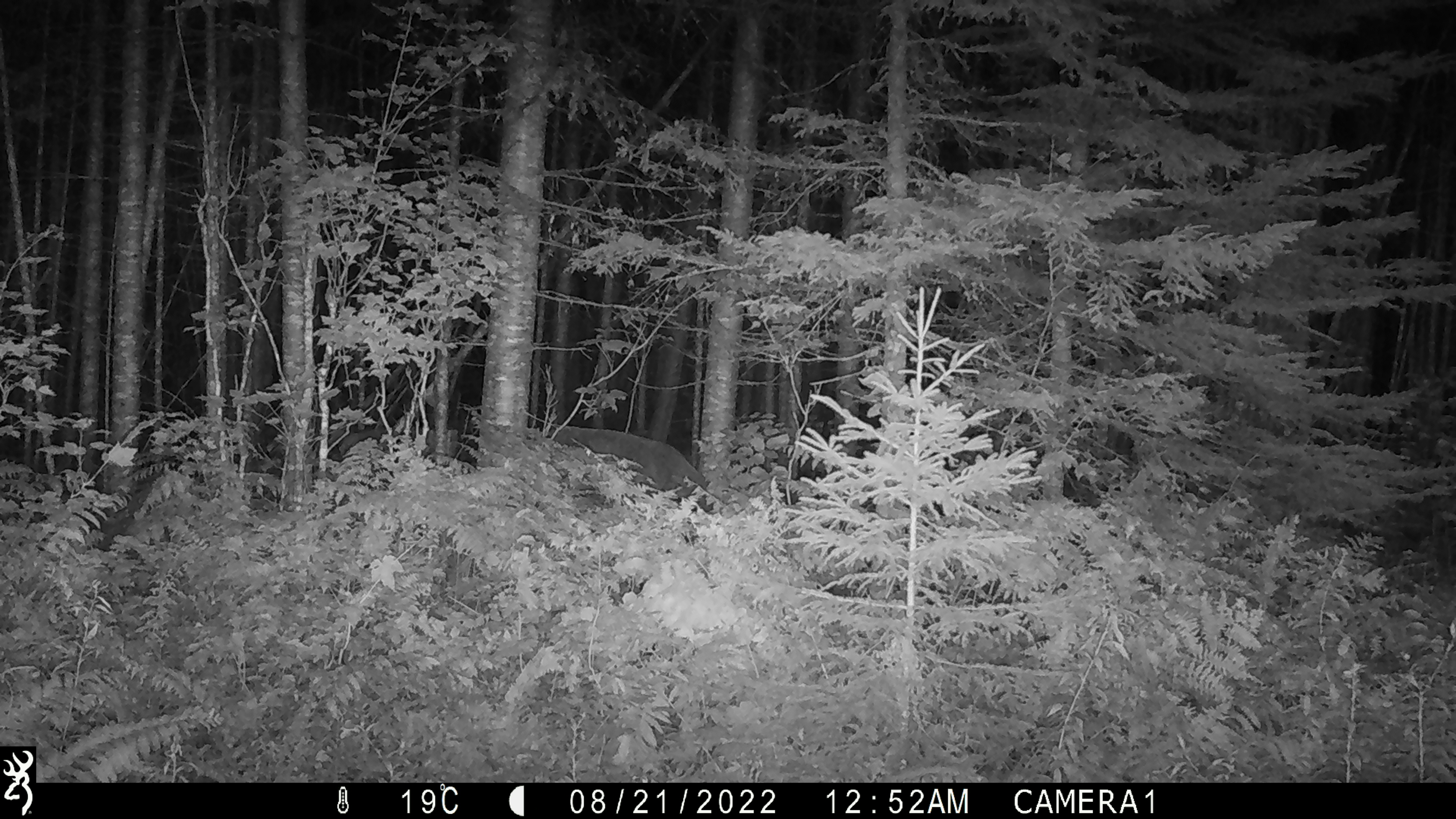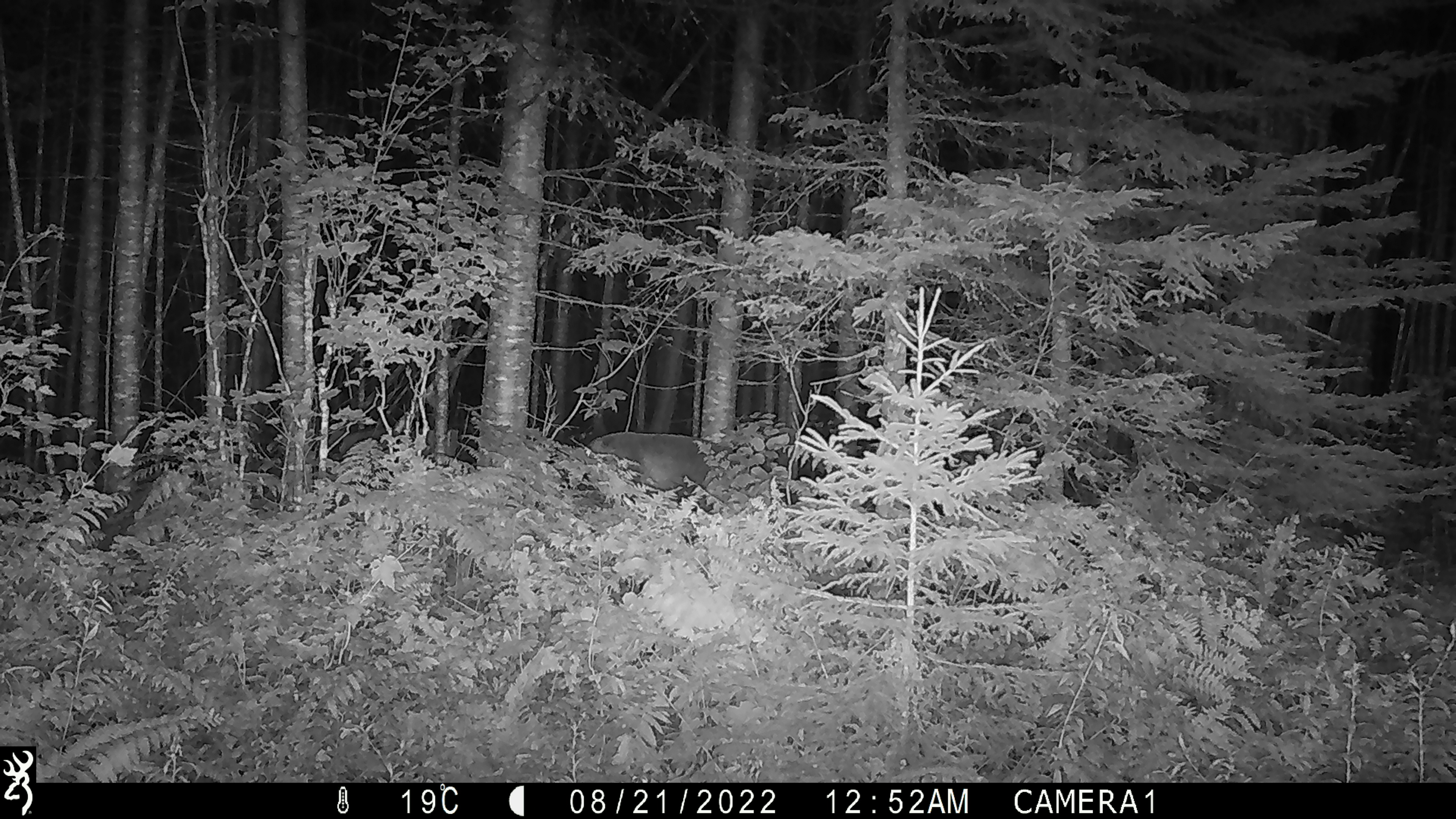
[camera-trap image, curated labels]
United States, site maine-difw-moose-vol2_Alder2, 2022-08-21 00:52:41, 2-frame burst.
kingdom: Animalia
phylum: Chordata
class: Mammalia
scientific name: Mammalia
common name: mammal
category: mammal sp.